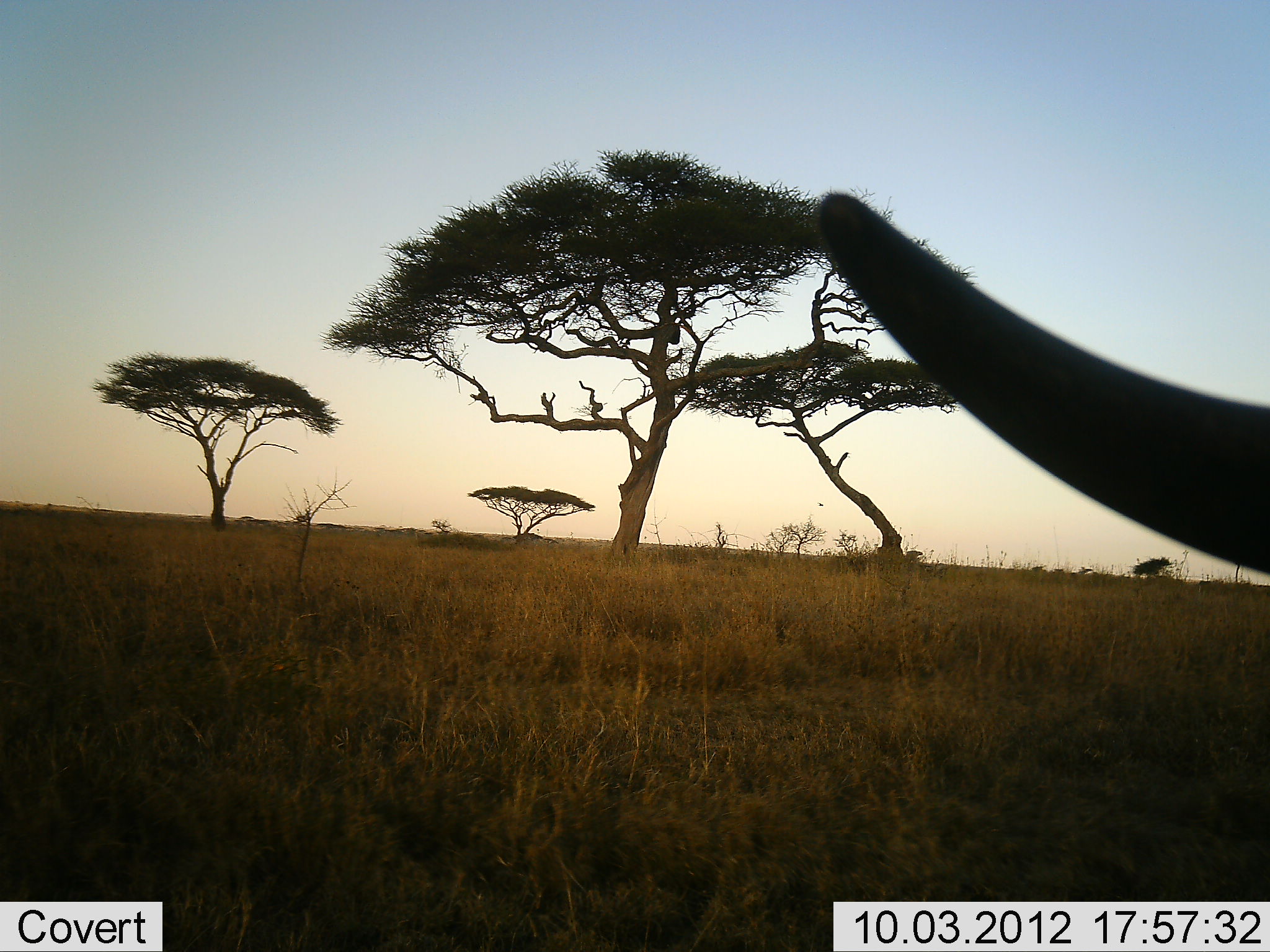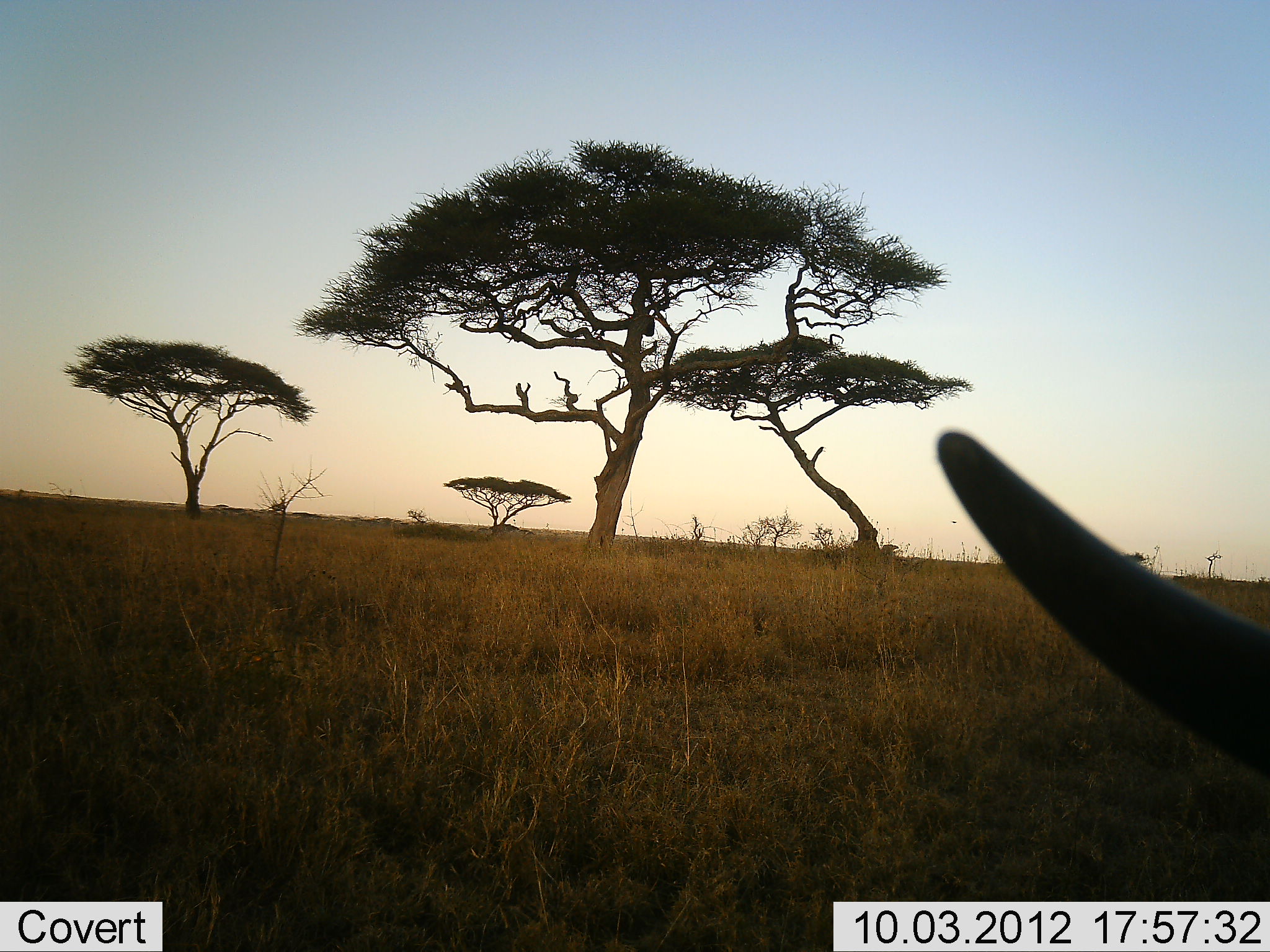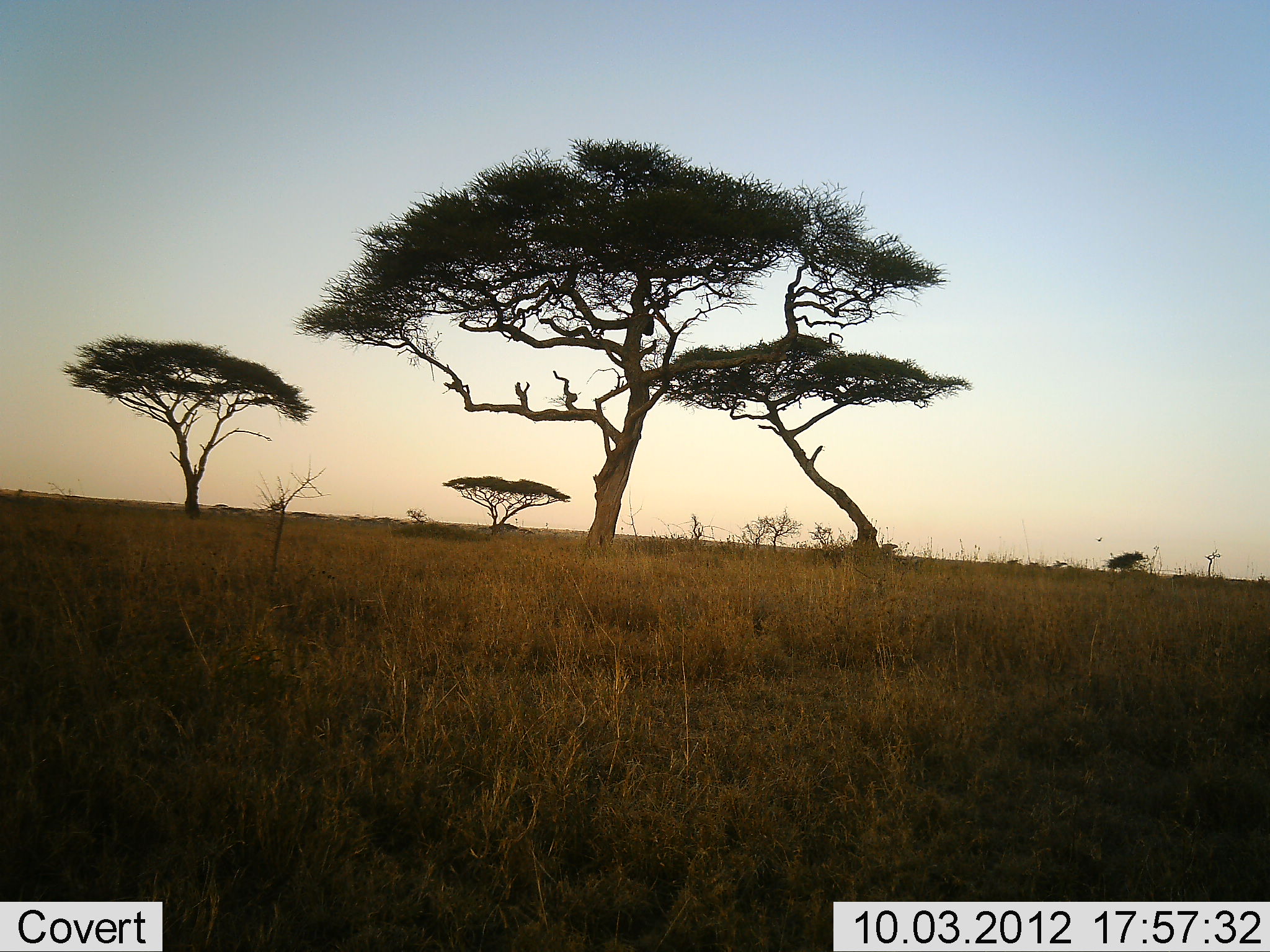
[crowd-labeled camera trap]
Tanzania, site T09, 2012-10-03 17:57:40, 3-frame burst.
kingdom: Animalia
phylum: Chordata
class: Mammalia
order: Artiodactyla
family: Bovidae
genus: Connochaetes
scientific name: Connochaetes taurinus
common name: blue wildebeest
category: wildebeest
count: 1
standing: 67%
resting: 0%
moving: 33%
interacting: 0%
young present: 0%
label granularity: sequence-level